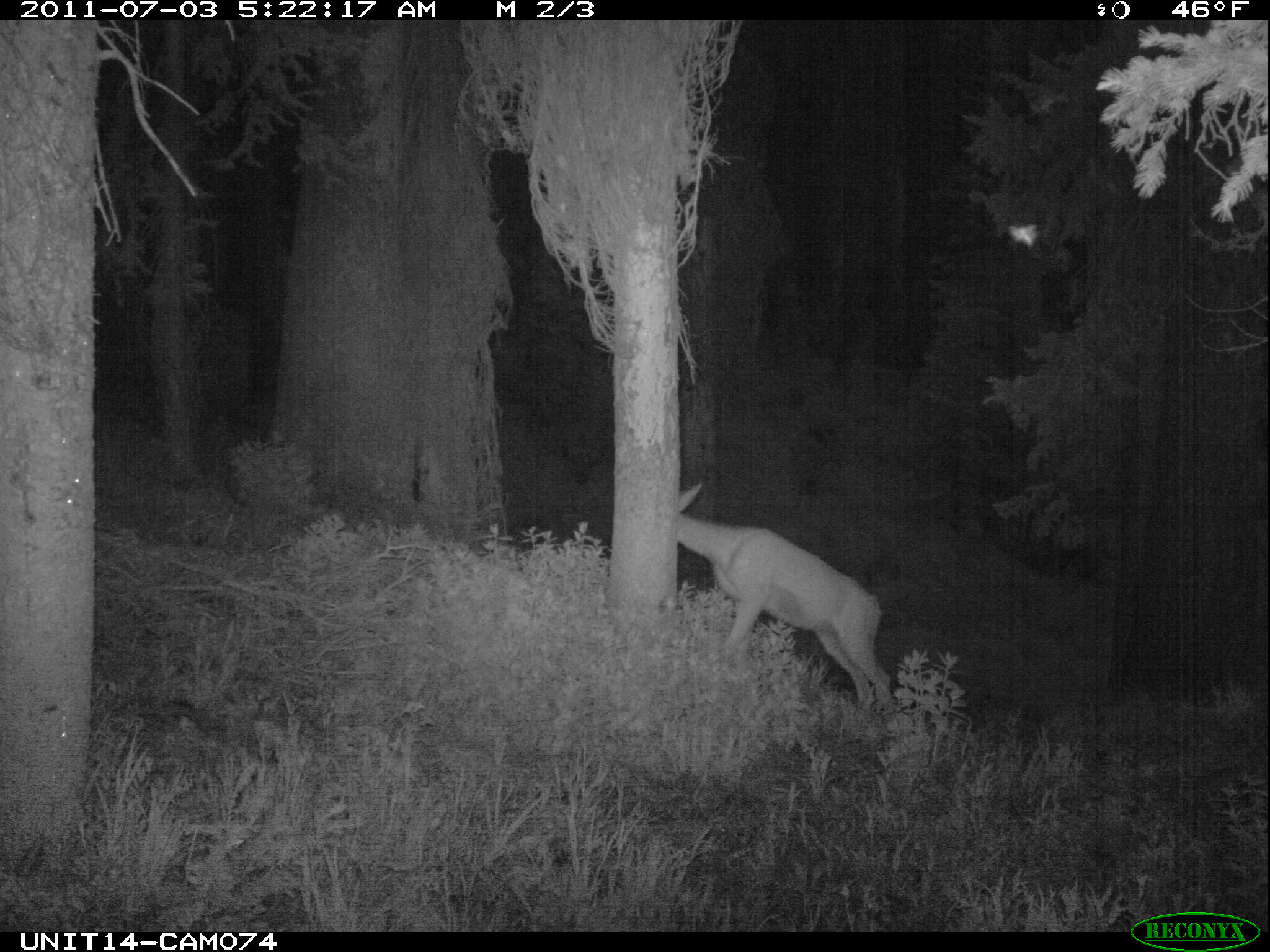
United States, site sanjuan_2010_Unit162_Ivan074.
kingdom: Animalia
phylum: Chordata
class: Mammalia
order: Artiodactyla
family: Cervidae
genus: Odocoileus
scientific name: Odocoileus hemionus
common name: mule deer